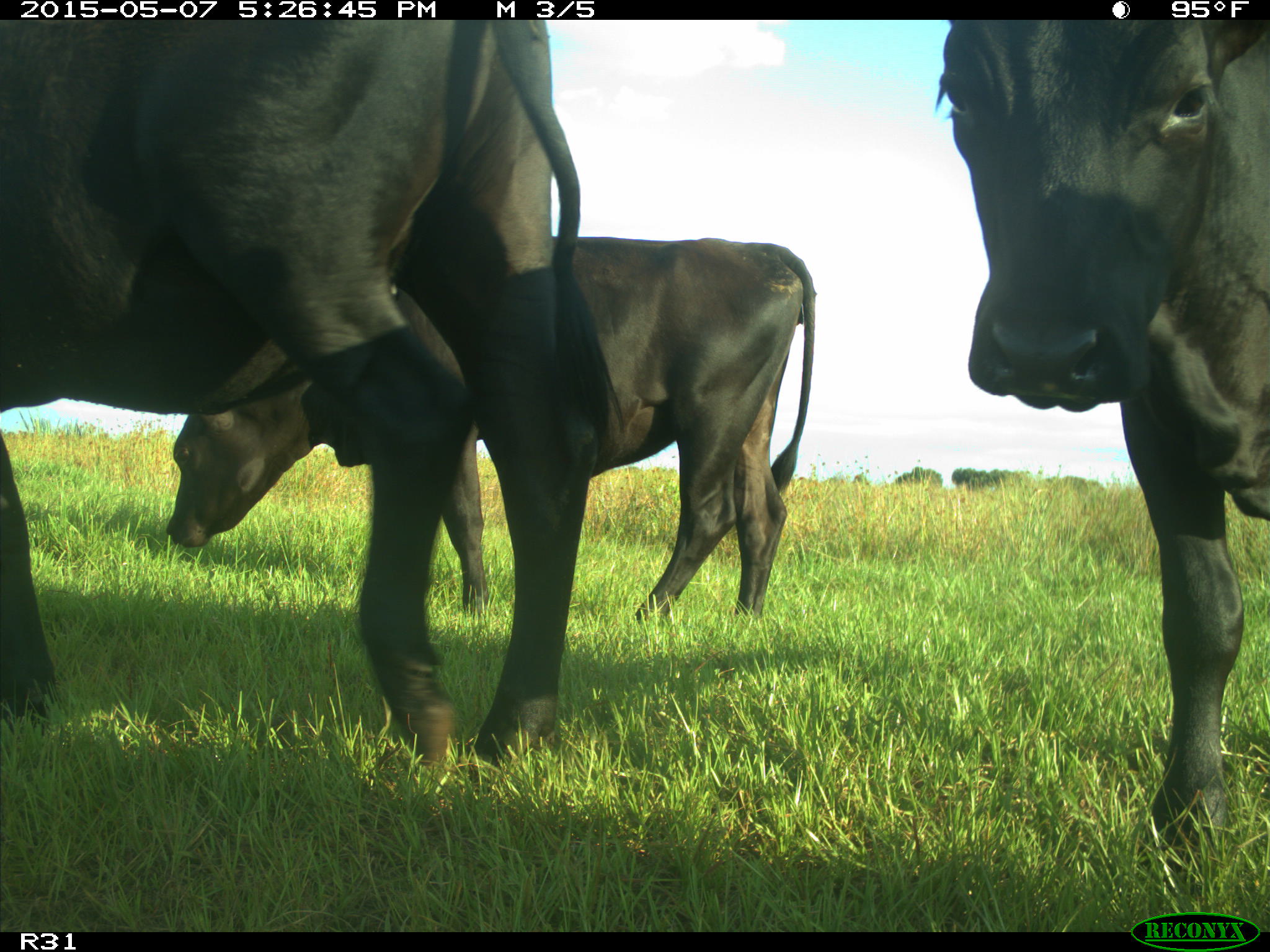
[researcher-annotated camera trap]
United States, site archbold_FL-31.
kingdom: Animalia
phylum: Chordata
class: Mammalia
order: Artiodactyla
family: Bovidae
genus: Bos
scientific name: Bos taurus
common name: domestic cow